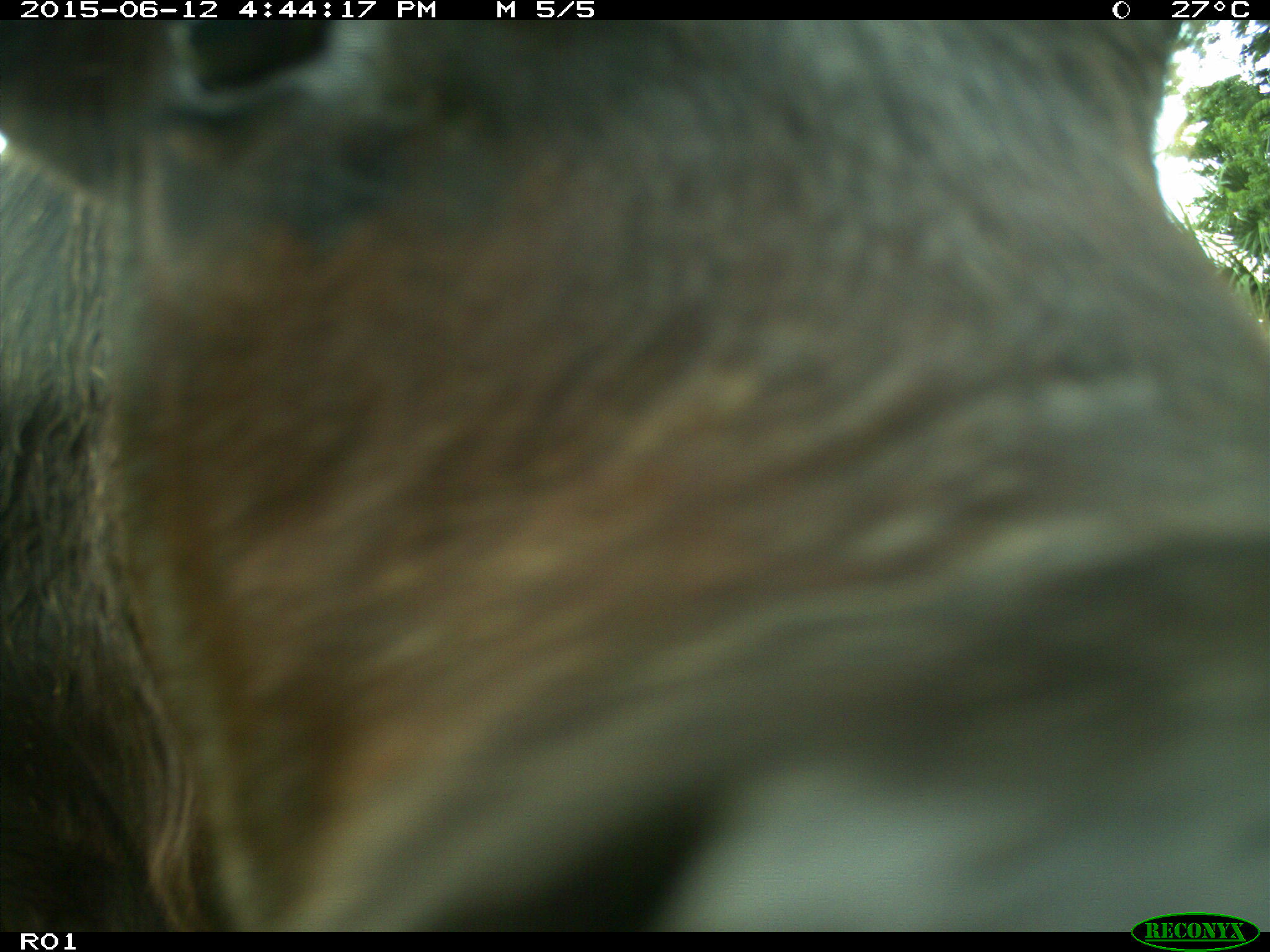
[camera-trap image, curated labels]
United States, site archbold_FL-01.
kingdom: Animalia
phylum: Chordata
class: Mammalia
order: Artiodactyla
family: Bovidae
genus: Bos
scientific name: Bos taurus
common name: domestic cow